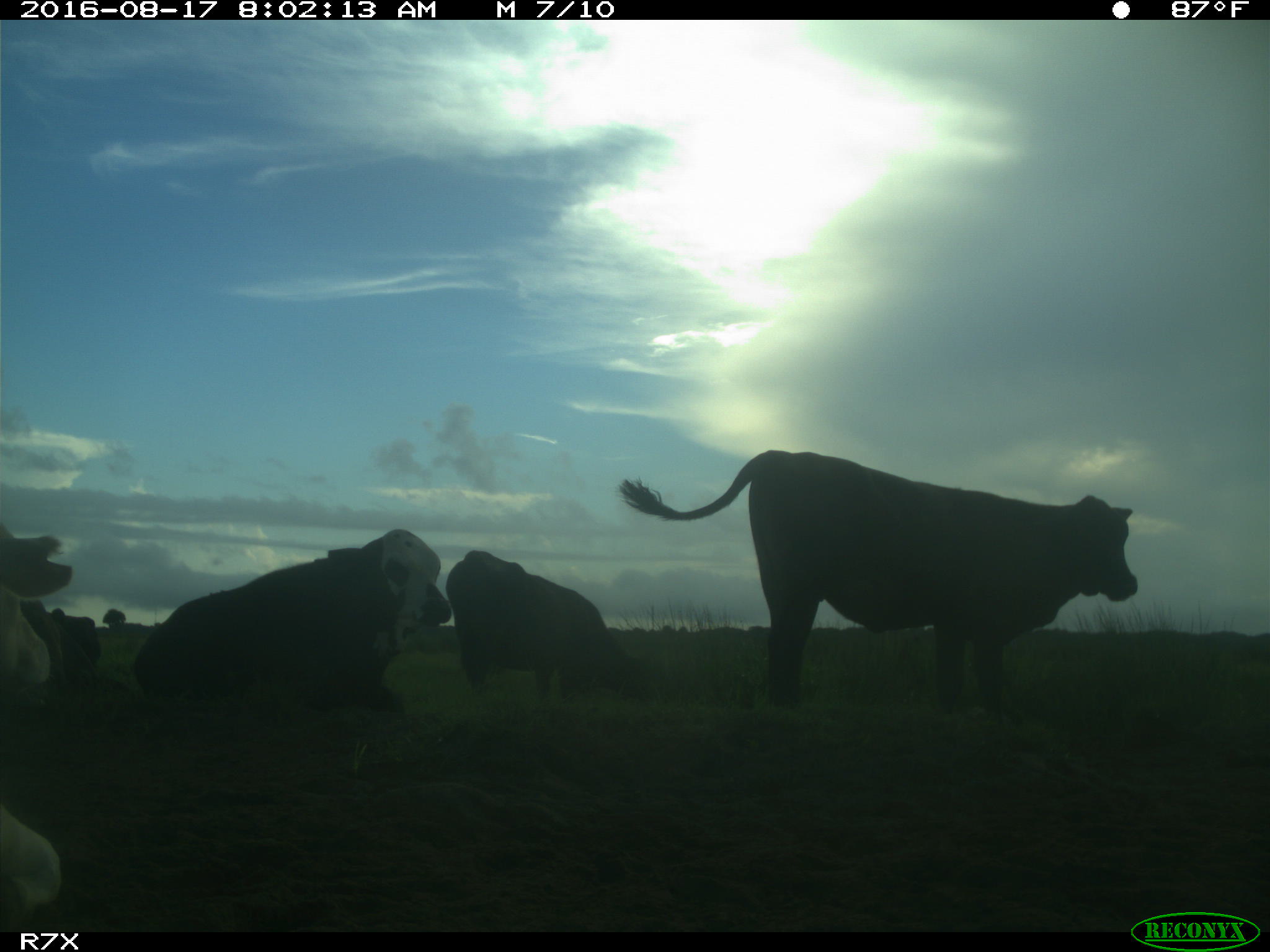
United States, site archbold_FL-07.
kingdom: Animalia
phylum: Chordata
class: Mammalia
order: Artiodactyla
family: Bovidae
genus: Bos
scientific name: Bos taurus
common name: domestic cow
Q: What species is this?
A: Bos taurus (domestic cow).